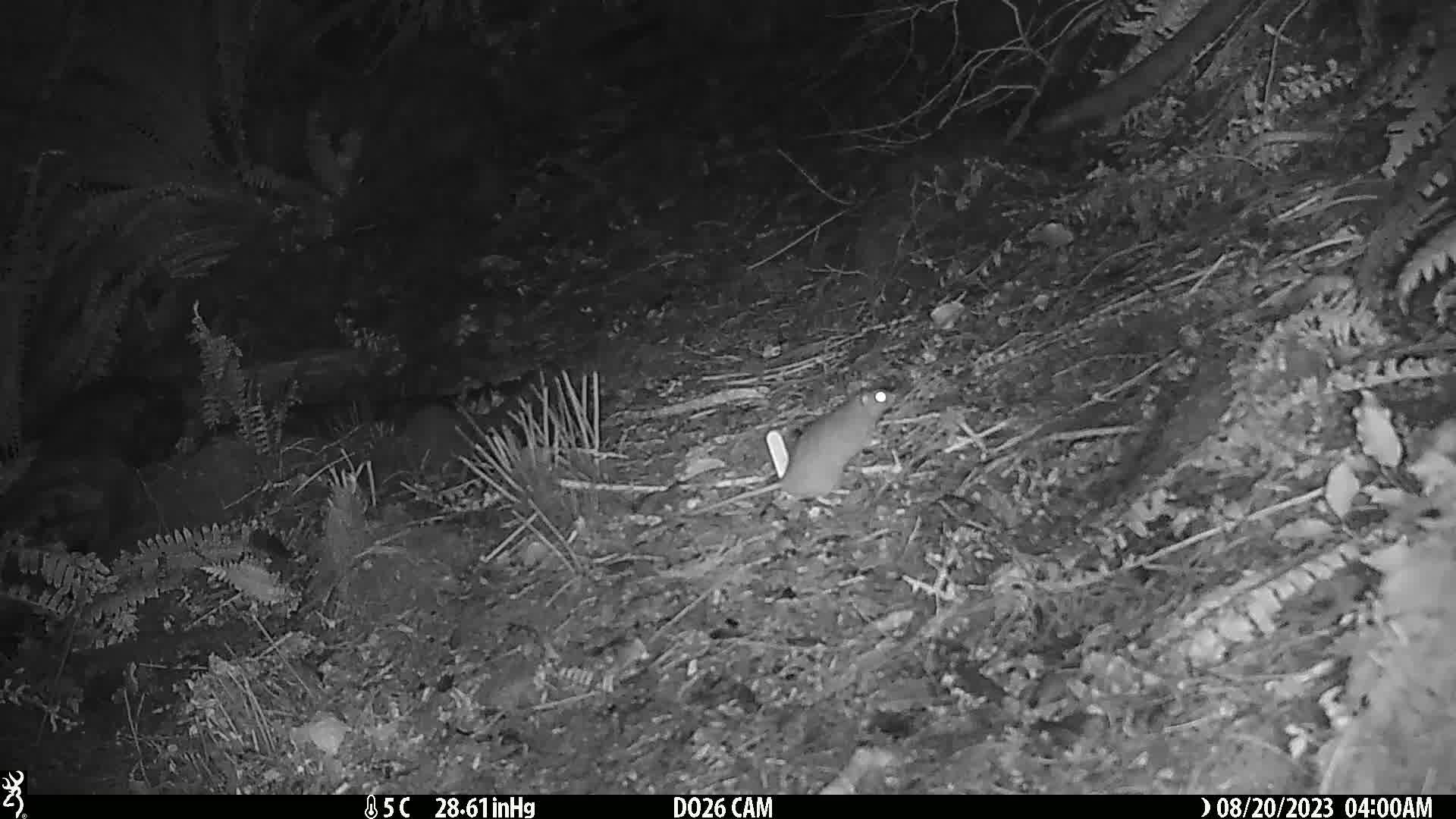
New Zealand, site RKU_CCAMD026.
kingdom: Animalia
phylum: Chordata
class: Mammalia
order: Rodentia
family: Muridae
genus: Rattus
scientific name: Rattus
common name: rat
Rat (Rattus).